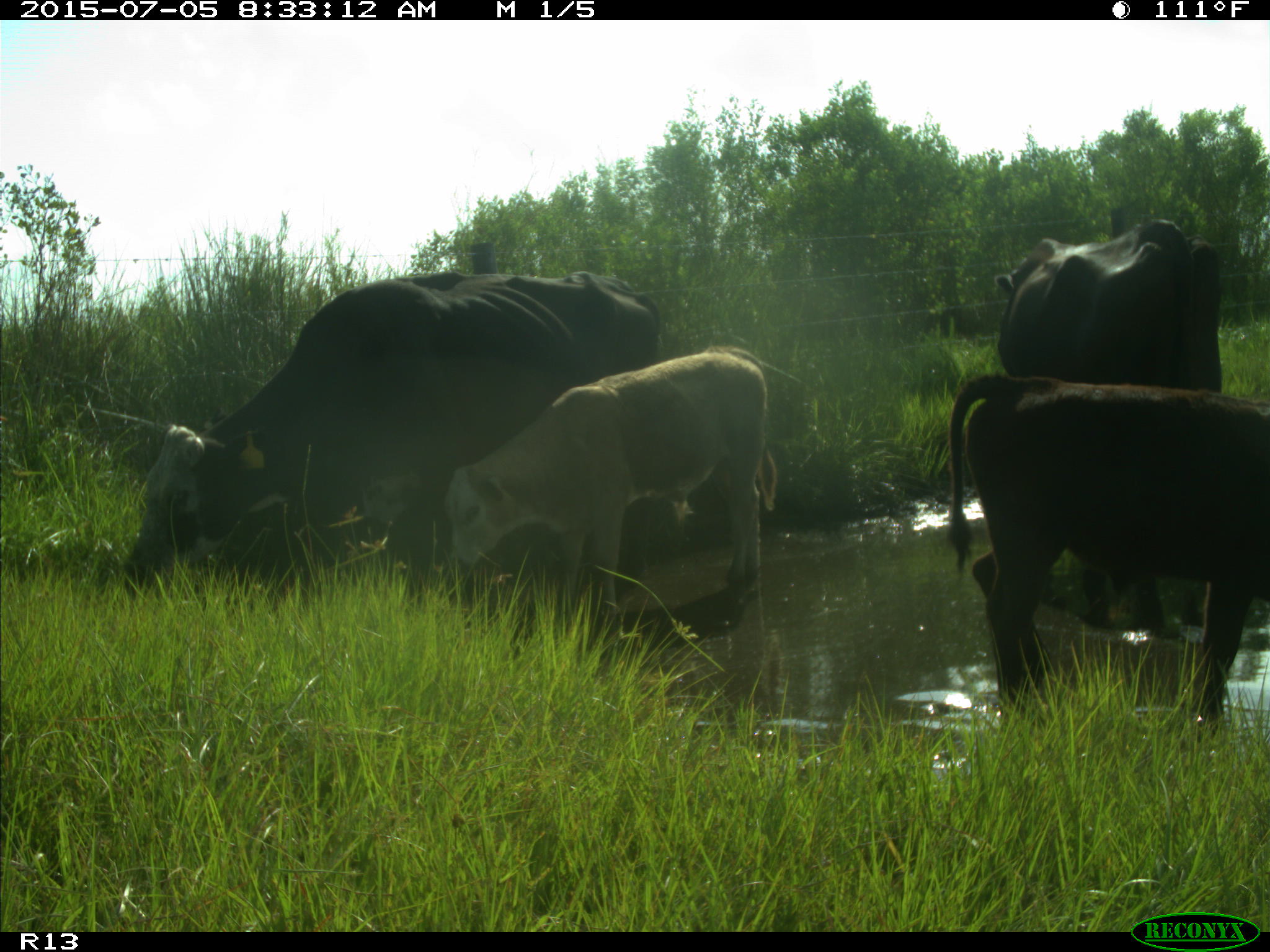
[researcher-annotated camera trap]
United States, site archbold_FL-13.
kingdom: Animalia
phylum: Chordata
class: Mammalia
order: Artiodactyla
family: Bovidae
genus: Bos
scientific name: Bos taurus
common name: domestic cow